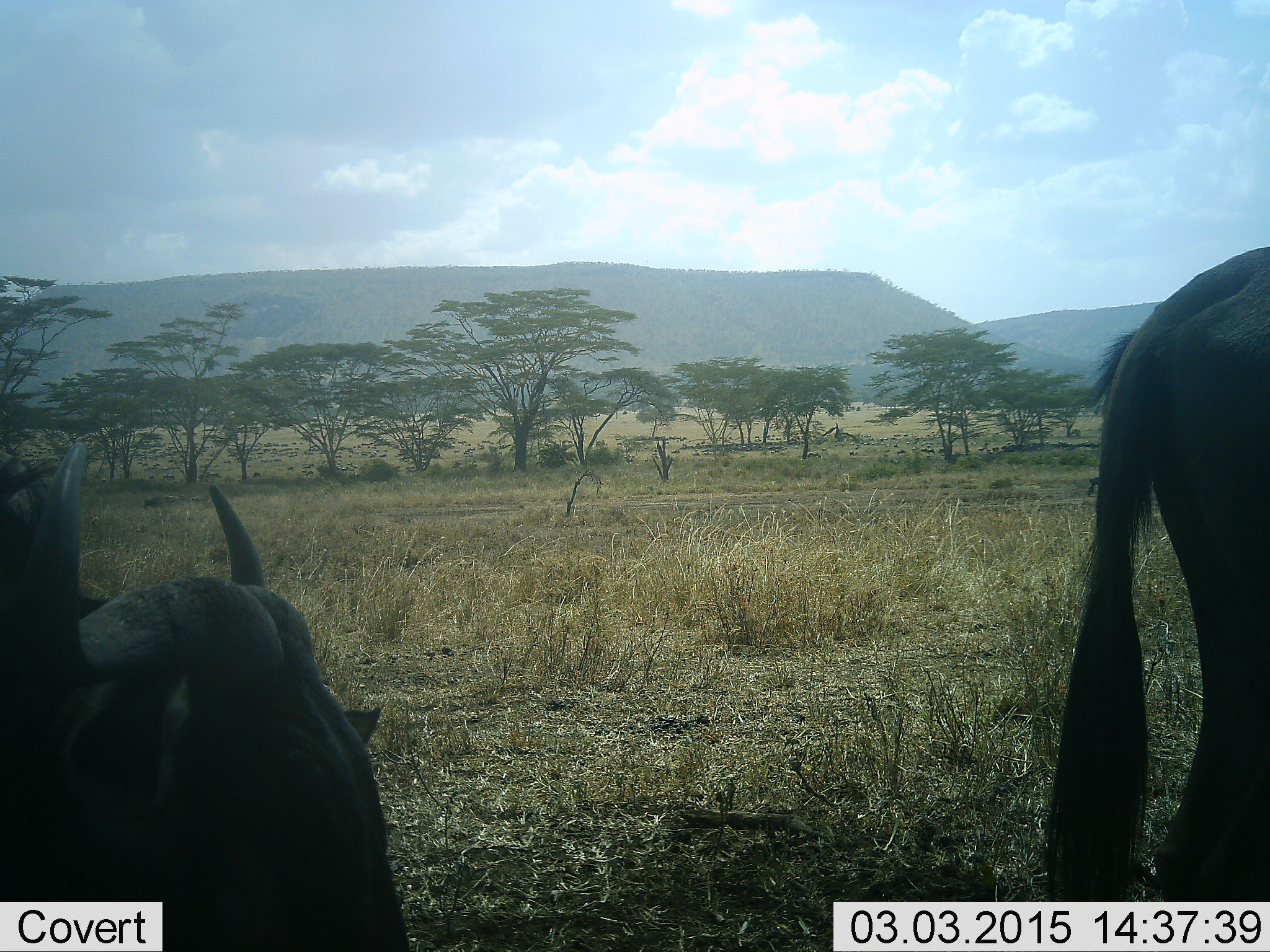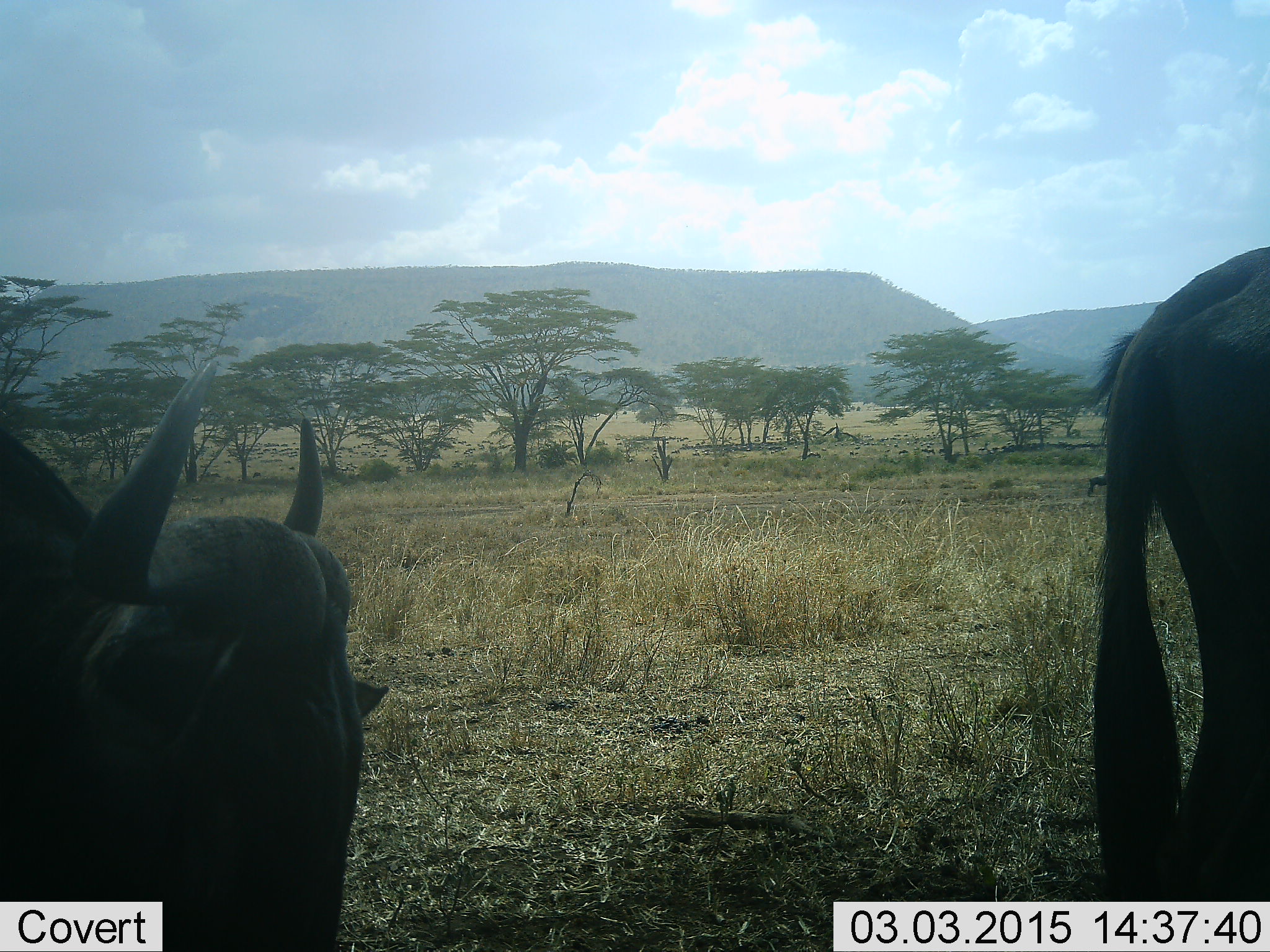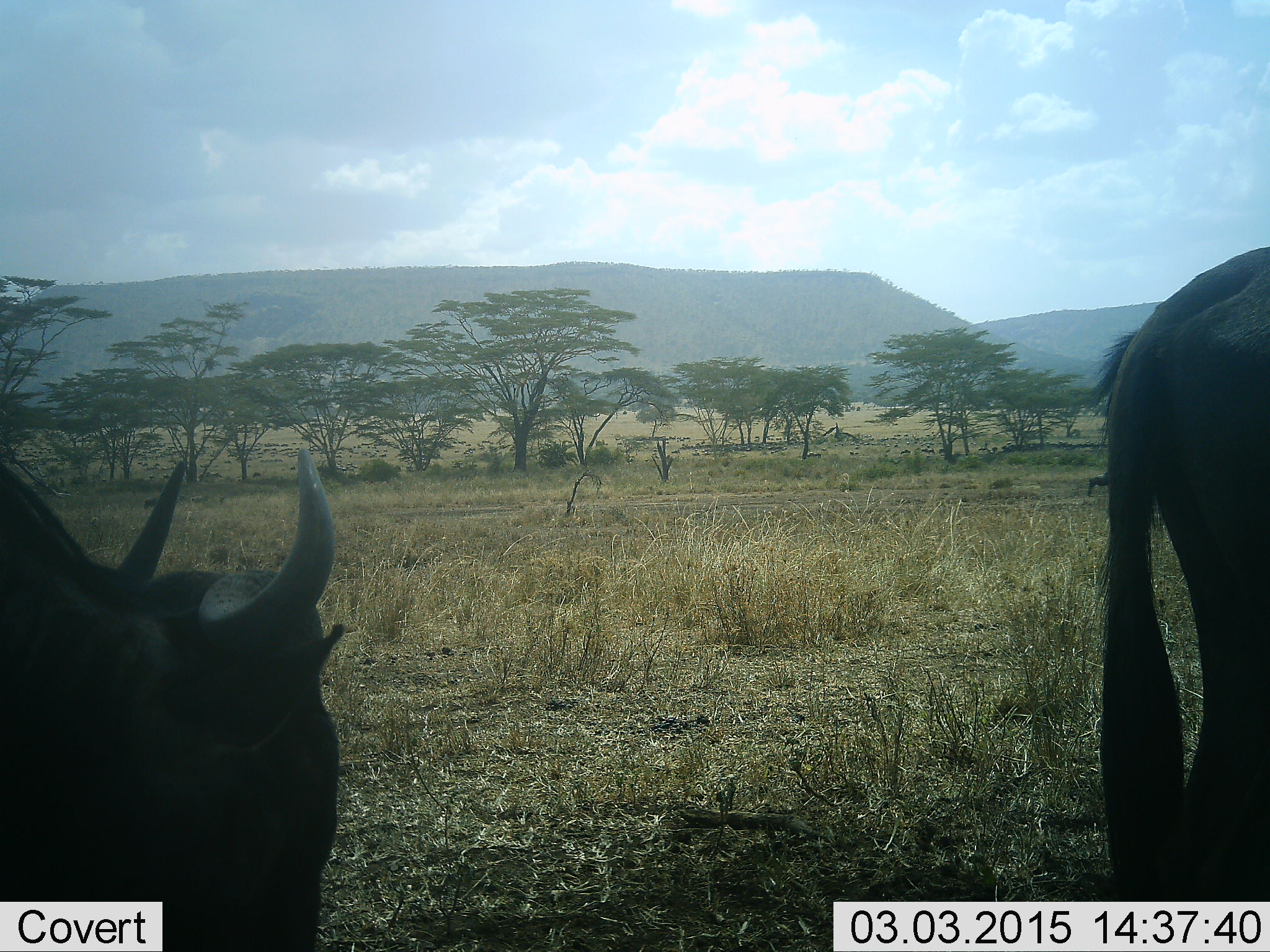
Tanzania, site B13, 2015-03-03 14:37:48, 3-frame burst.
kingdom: Animalia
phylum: Chordata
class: Mammalia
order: Artiodactyla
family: Bovidae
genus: Connochaetes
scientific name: Connochaetes taurinus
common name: blue wildebeest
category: wildebeest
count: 2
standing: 100%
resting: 10%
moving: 10%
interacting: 0%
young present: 0%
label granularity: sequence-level